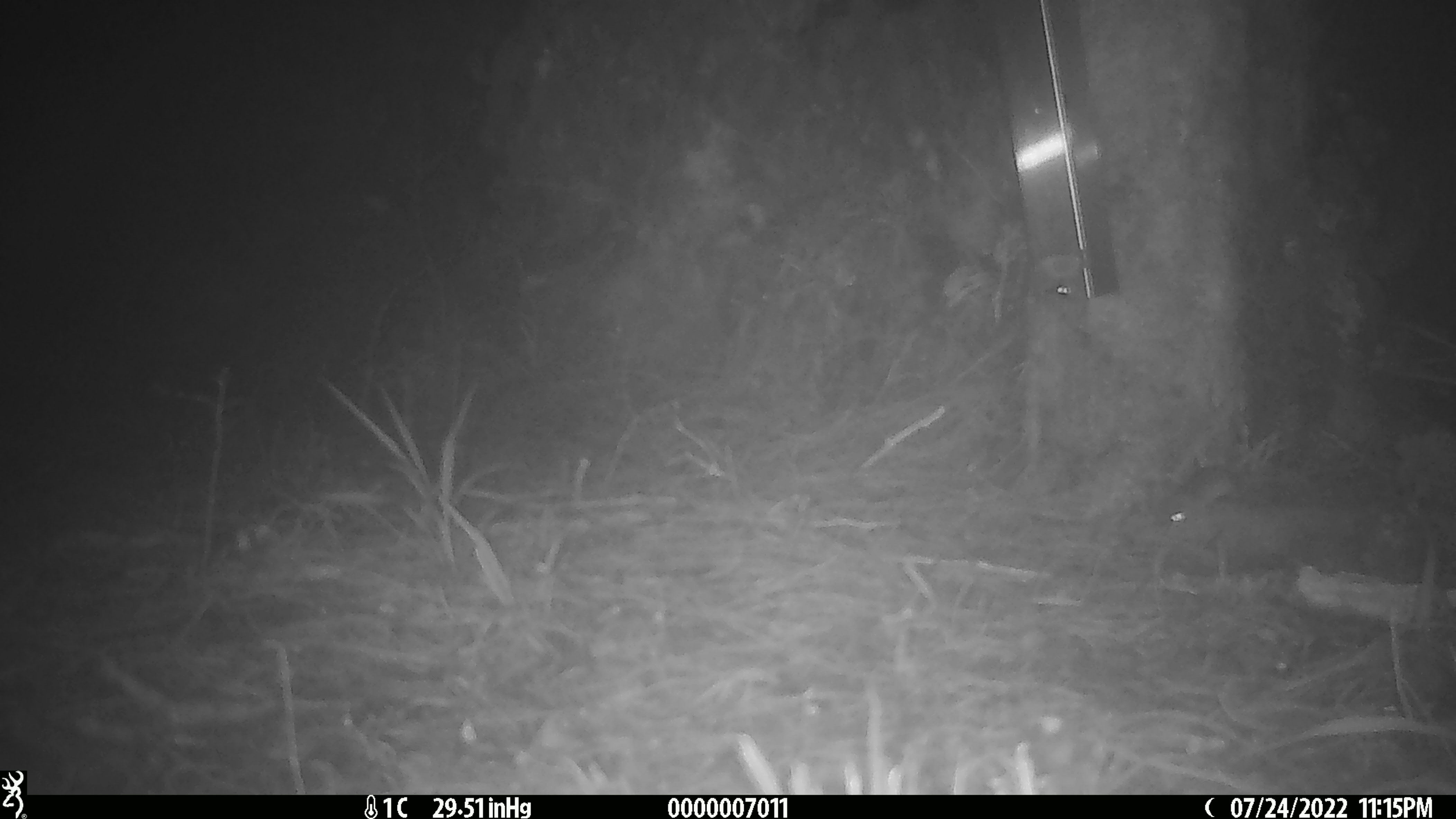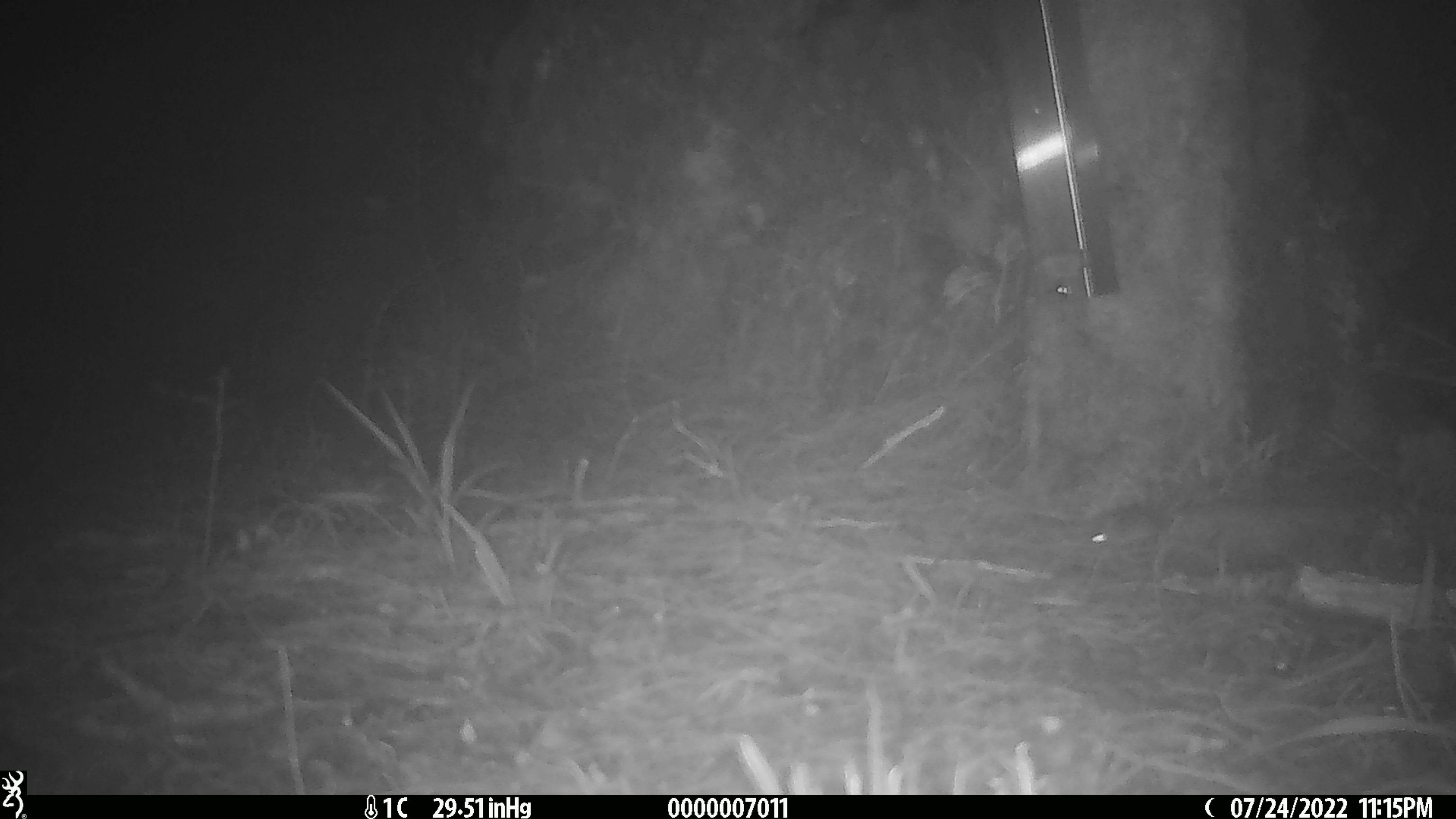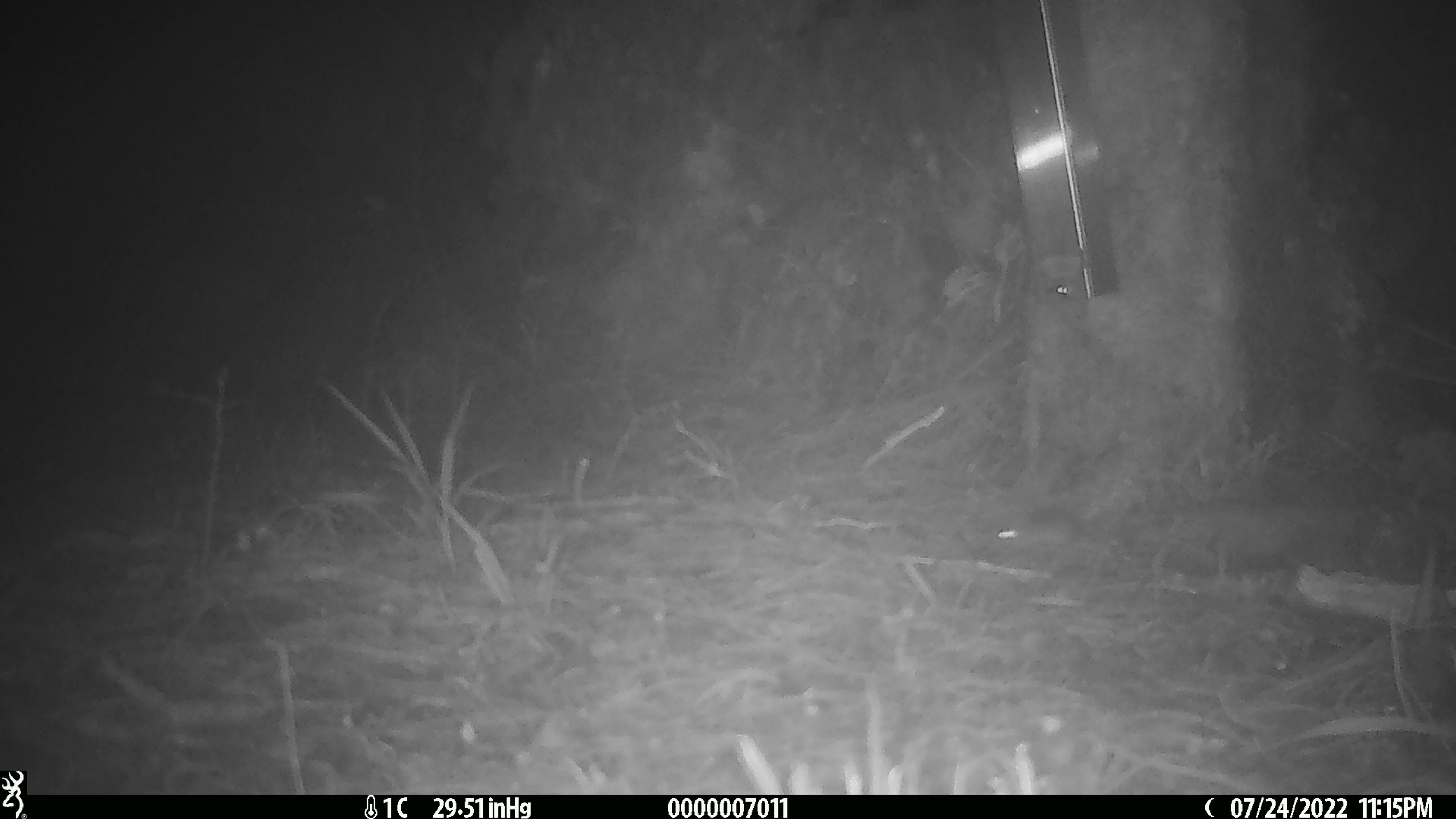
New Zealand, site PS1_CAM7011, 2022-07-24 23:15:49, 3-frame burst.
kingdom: Animalia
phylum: Chordata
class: Mammalia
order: Rodentia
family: Muridae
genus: Mus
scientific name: Mus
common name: mouse